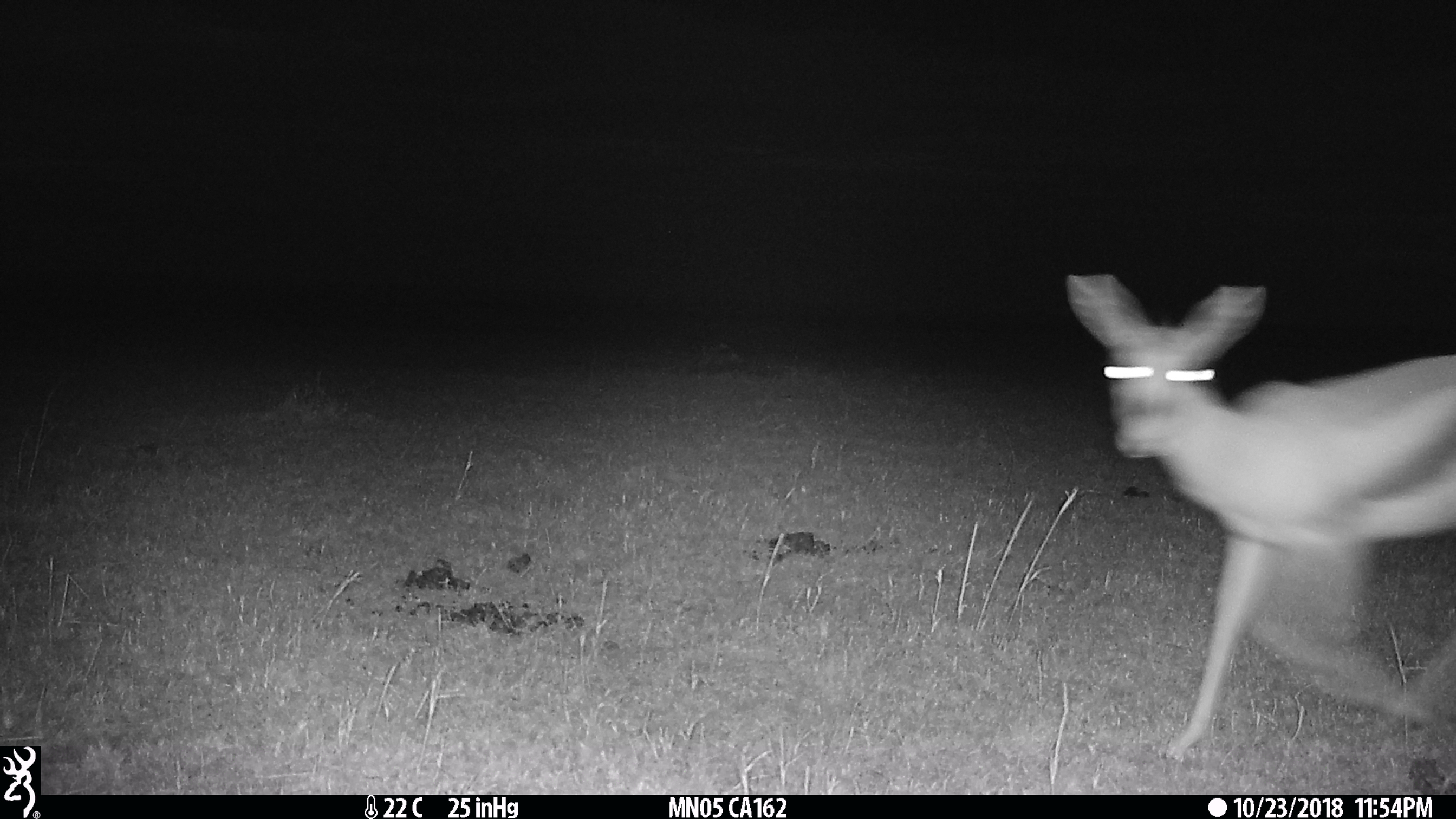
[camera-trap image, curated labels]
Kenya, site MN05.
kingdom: Animalia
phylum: Chordata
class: Mammalia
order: Artiodactyla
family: Bovidae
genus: Eudorcas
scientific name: Eudorcas thomsonii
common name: thomon's gazelle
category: gazelle thomsons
Gazelle thomsons (thomon's gazelle) (Eudorcas thomsonii).